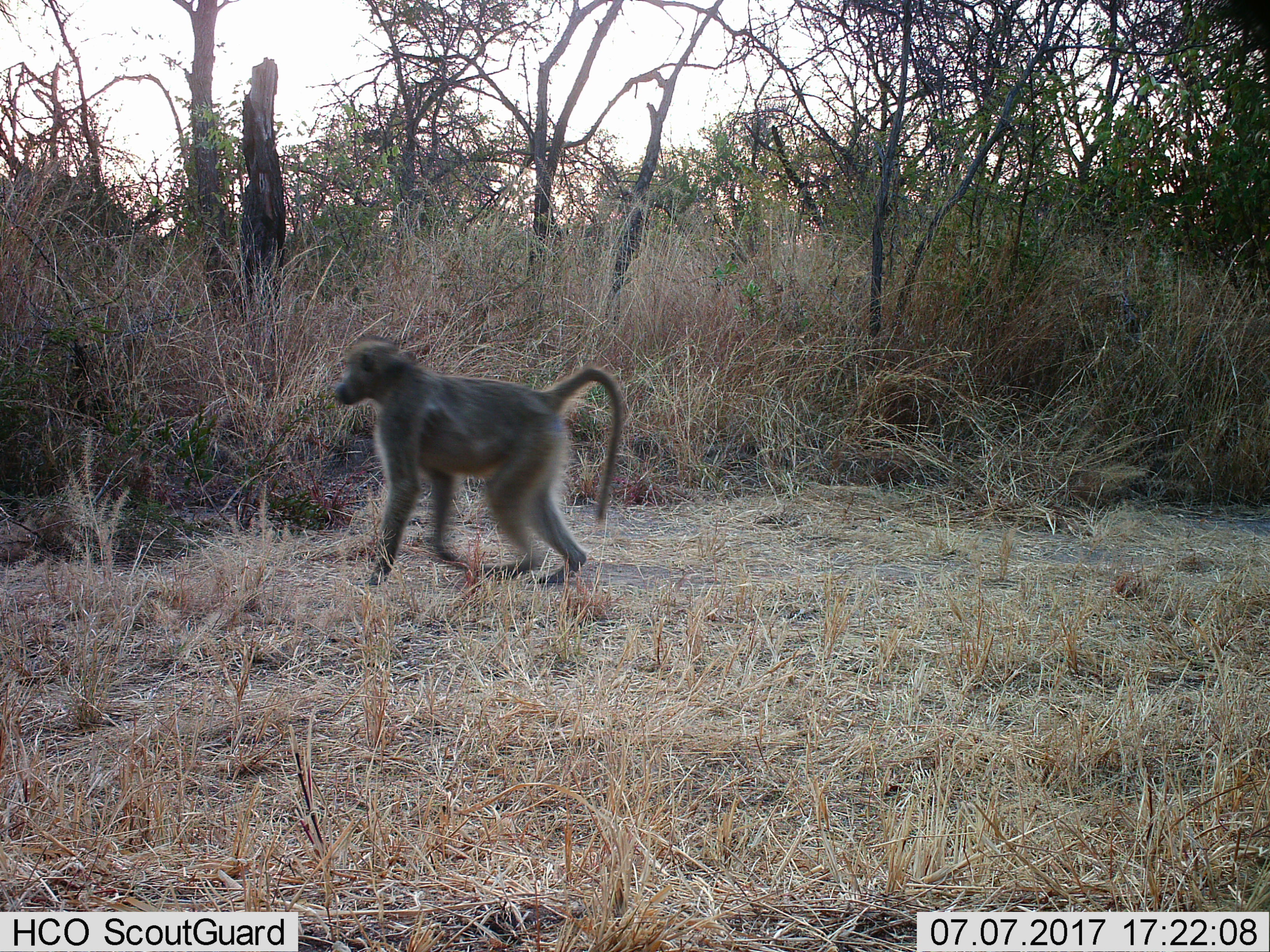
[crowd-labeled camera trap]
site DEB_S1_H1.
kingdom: Animalia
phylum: Chordata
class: Mammalia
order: Primates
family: Cercopithecidae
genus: Papio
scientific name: Papio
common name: baboon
Baboon (Papio), count 1. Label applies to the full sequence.